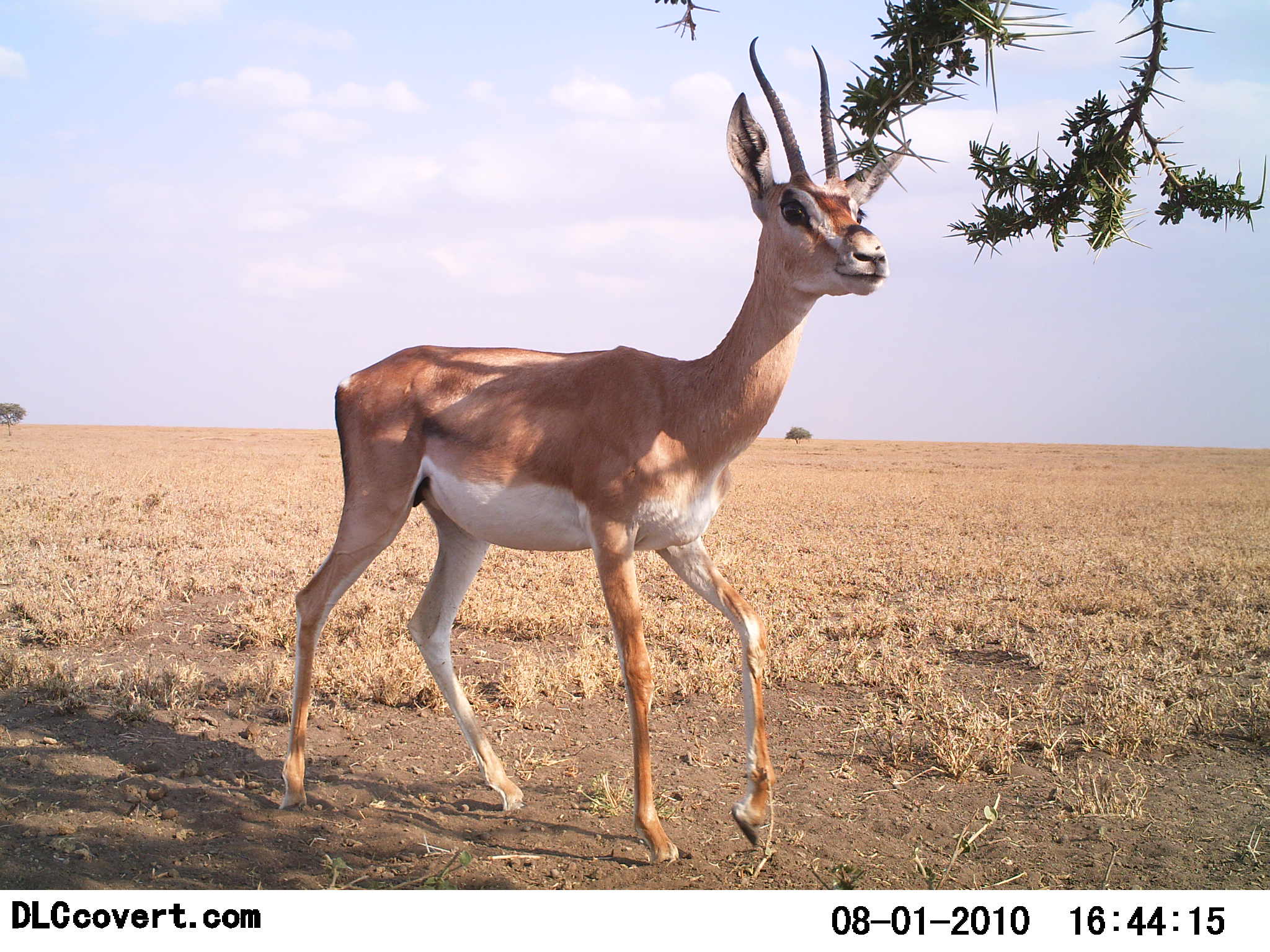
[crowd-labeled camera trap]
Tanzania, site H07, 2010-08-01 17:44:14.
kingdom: Animalia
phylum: Chordata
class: Mammalia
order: Artiodactyla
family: Bovidae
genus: Nanger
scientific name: Nanger granti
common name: grant's gazelle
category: gazellegrants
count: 1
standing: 67%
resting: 0%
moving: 39%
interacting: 0%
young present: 0%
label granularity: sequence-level